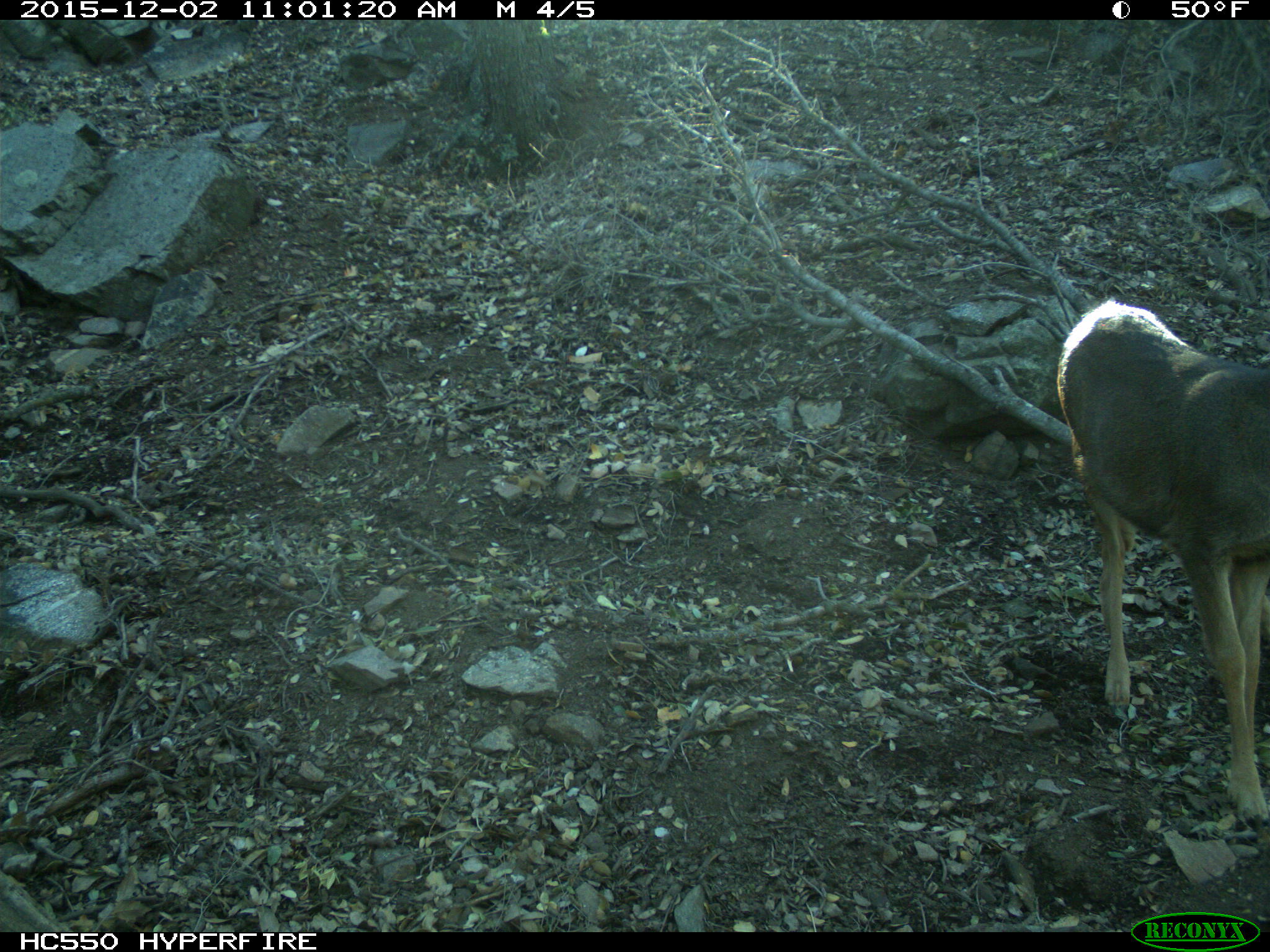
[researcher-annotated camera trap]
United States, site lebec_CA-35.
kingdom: Animalia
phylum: Chordata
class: Mammalia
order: Artiodactyla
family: Cervidae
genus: Odocoileus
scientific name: Odocoileus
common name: deer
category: unidentified deer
Unidentified deer (deer) (Odocoileus).